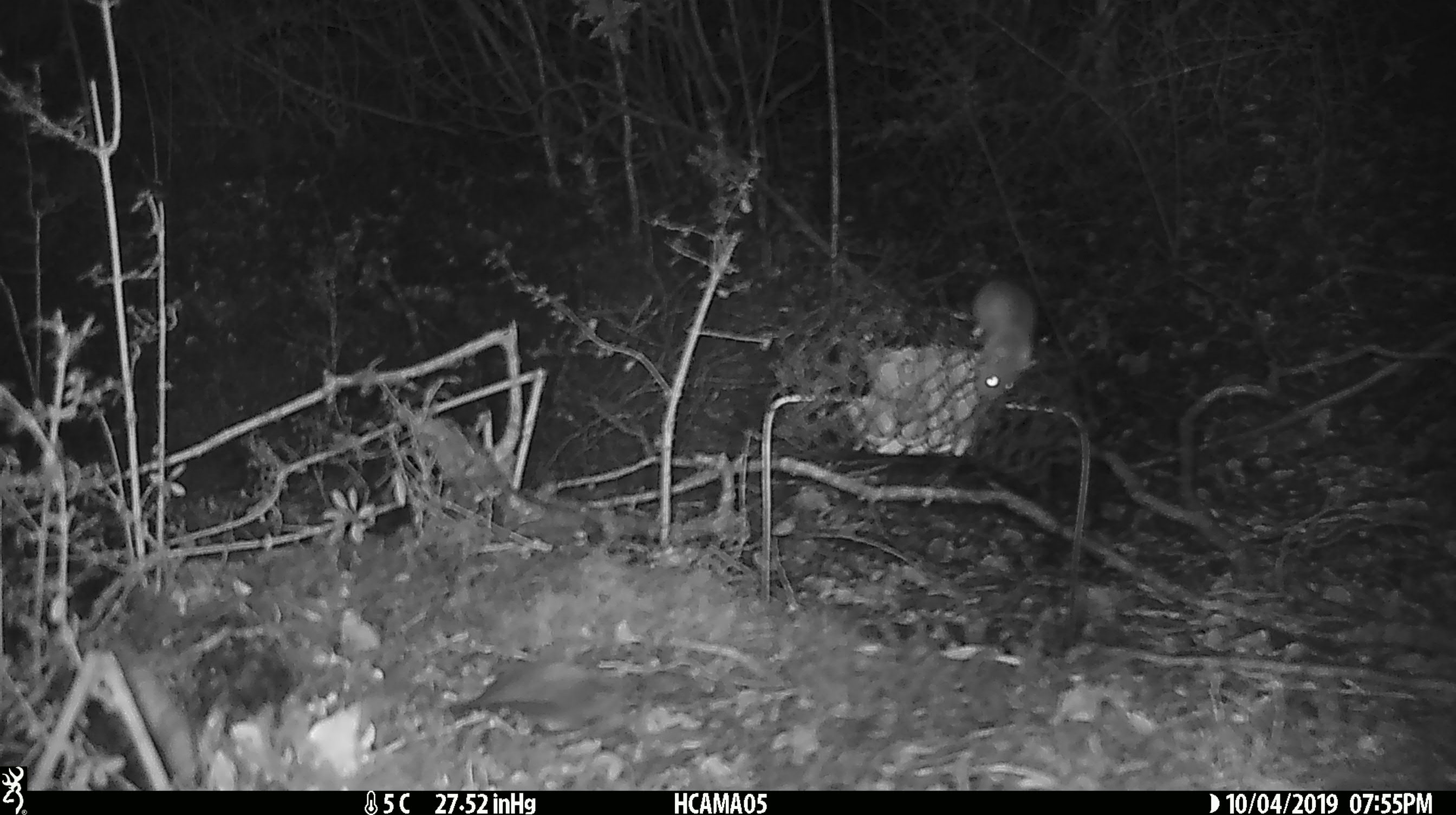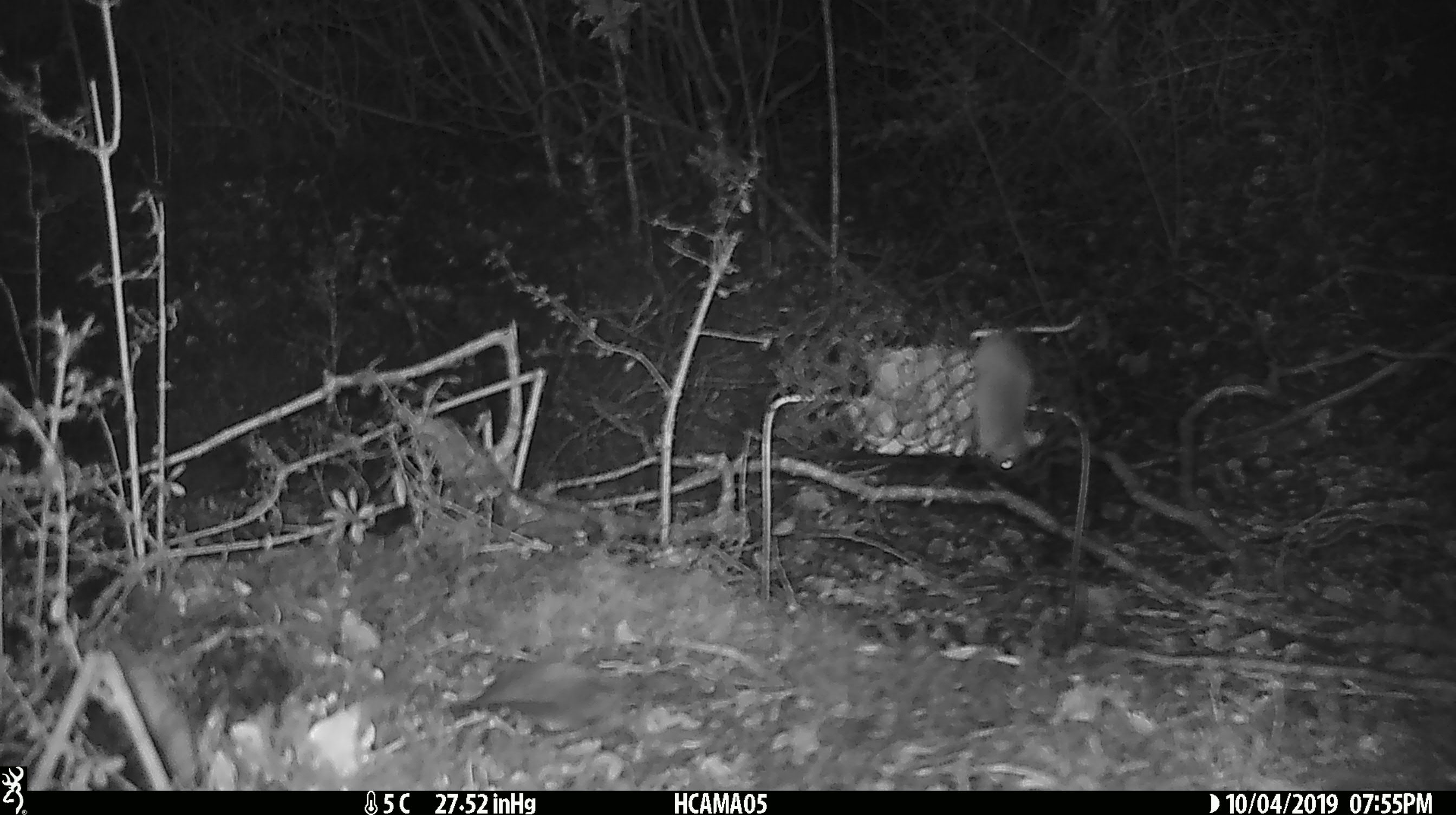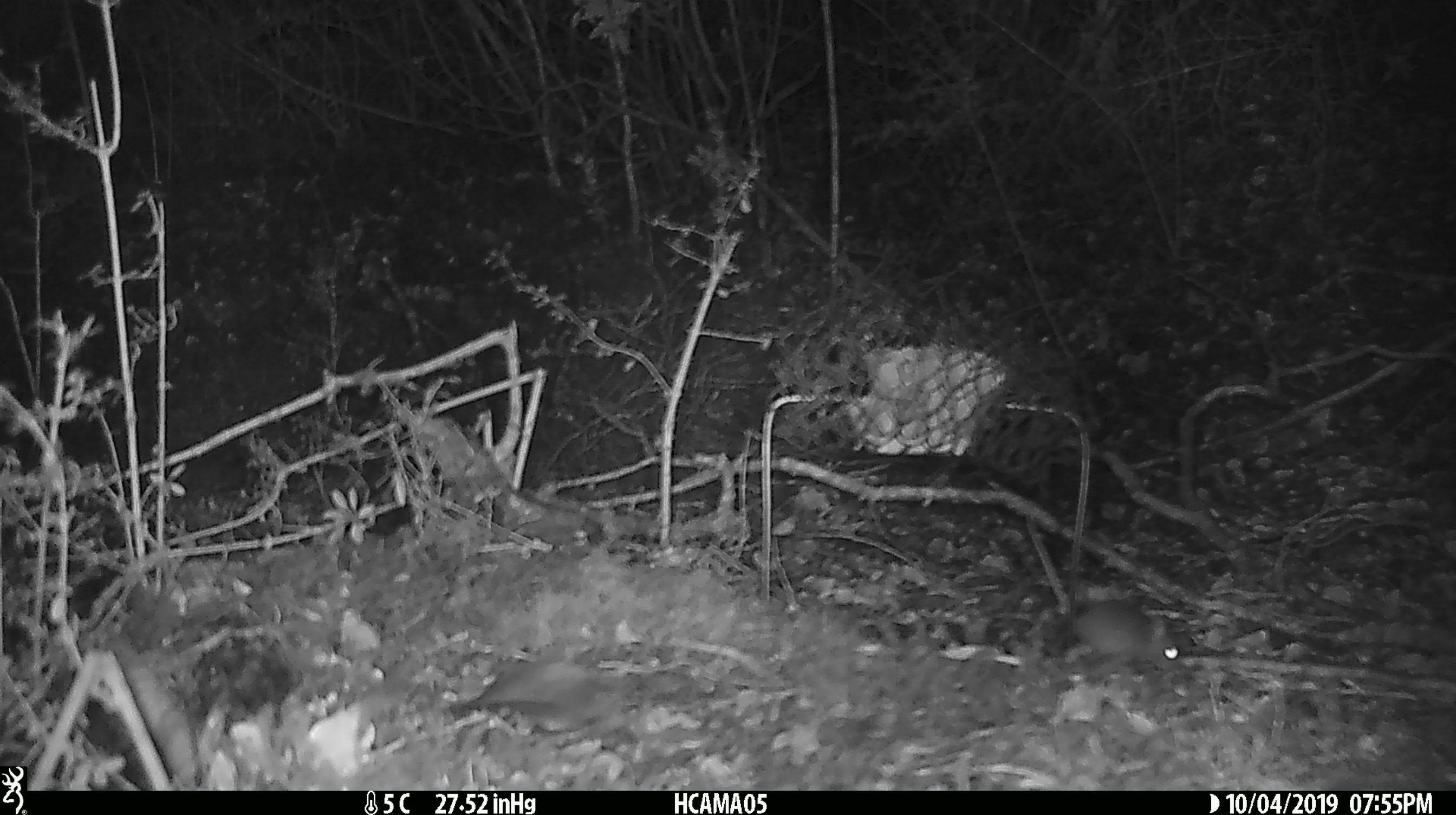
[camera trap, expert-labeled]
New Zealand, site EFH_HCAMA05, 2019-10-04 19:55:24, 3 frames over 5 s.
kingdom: Animalia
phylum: Chordata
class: Mammalia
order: Rodentia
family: Muridae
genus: Mus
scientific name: Mus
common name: mouse